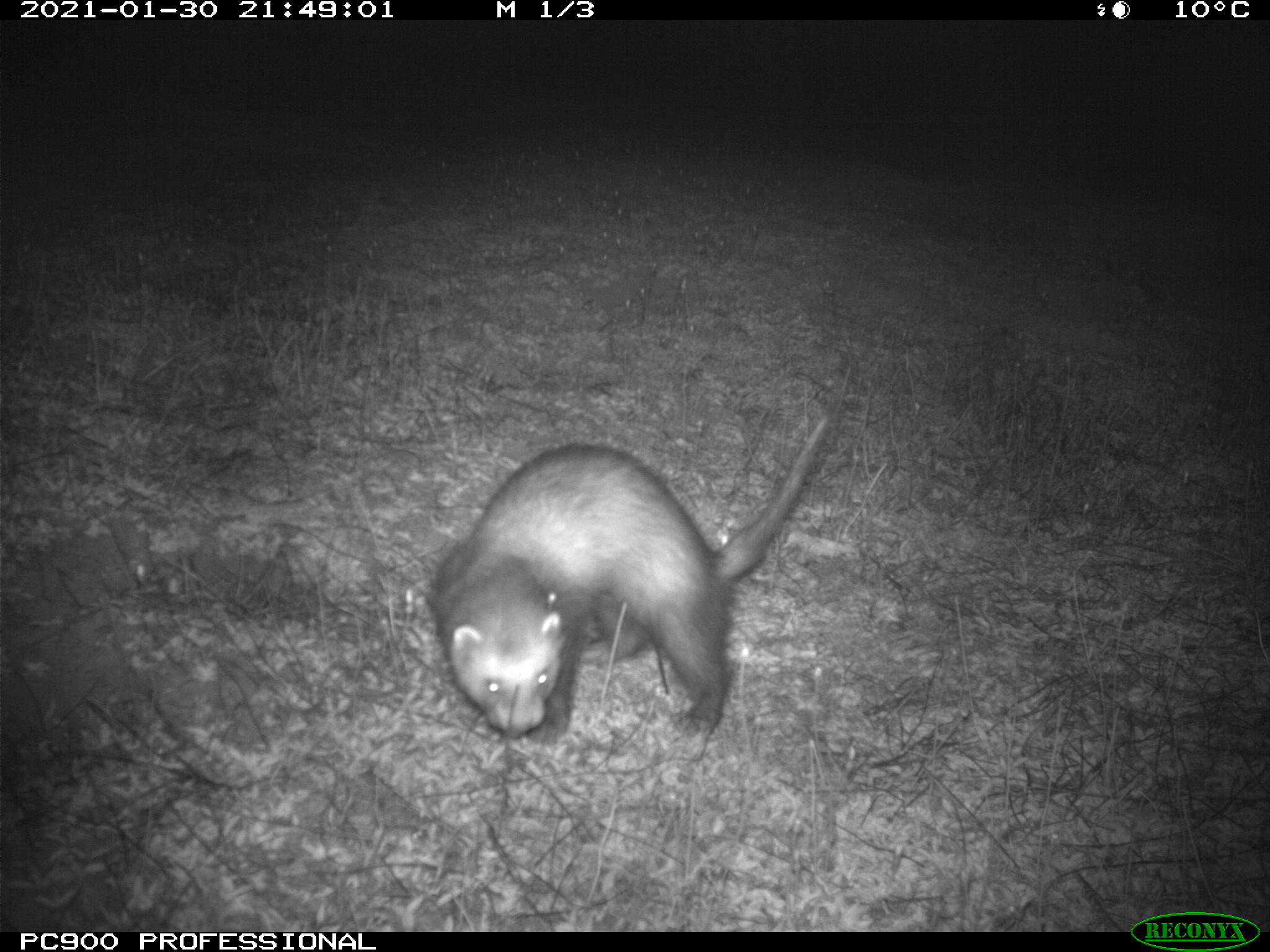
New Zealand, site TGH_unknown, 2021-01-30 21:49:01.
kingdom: Animalia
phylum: Chordata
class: Mammalia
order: Carnivora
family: Mustelidae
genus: Mustela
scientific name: Mustela furo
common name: ferret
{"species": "ferret (Mustela furo)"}